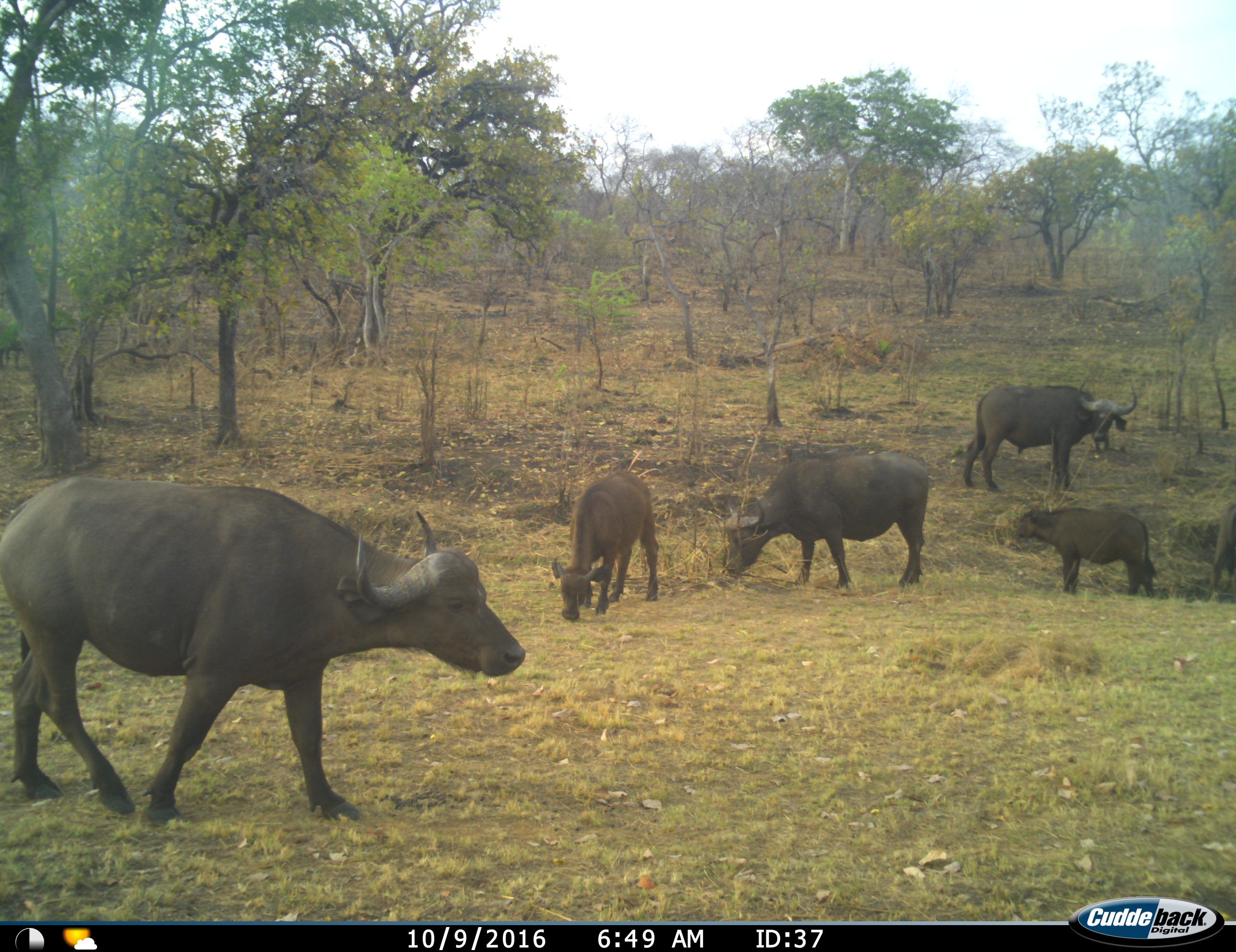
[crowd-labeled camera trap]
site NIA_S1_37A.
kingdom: Animalia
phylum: Chordata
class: Mammalia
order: Artiodactyla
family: Bovidae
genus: Syncerus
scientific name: Syncerus caffer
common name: african buffalo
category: buffalo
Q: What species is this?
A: Buffalo (african buffalo) (Syncerus caffer).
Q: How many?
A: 6.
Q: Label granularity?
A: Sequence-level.